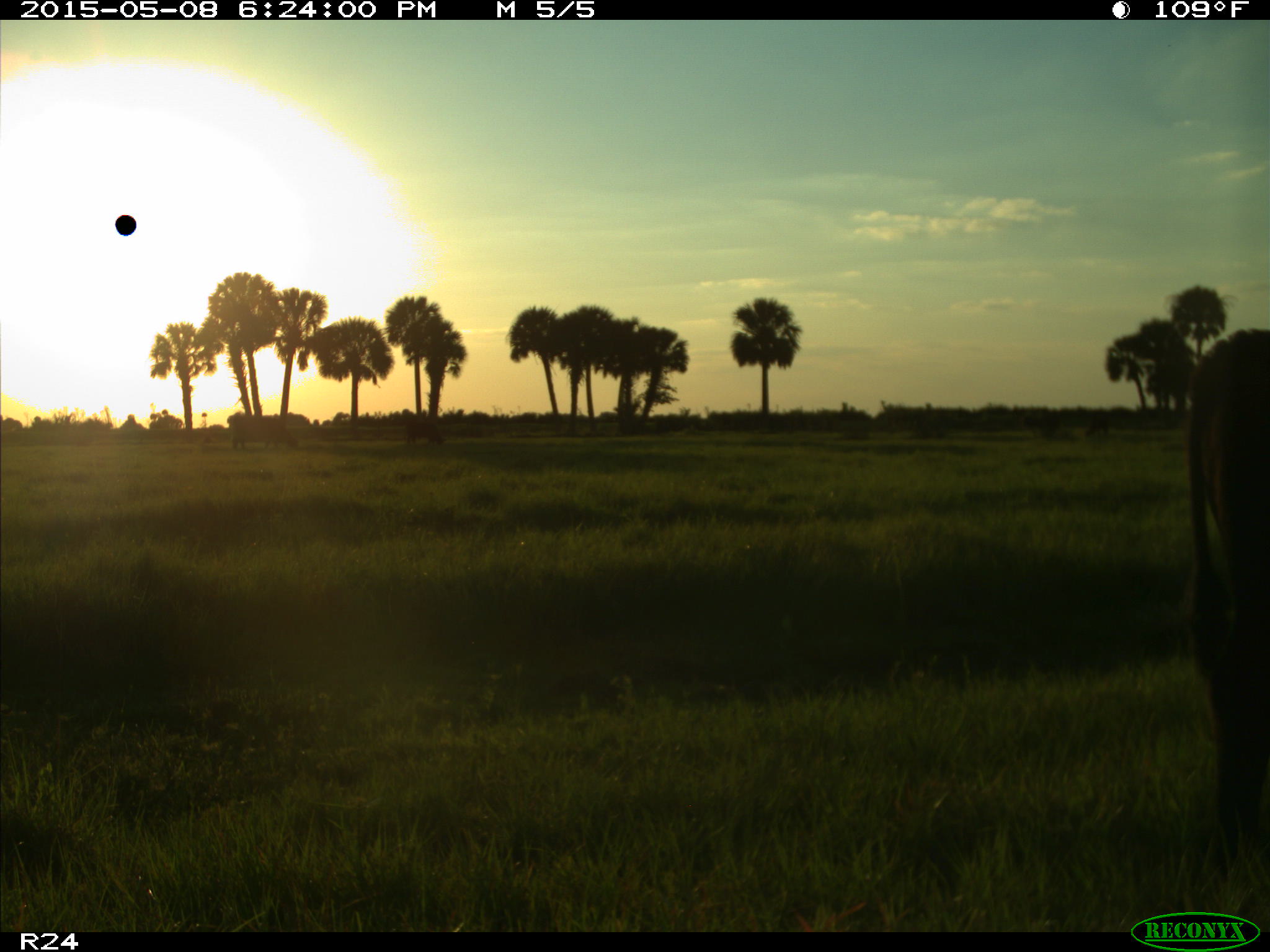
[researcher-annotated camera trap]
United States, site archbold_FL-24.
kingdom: Animalia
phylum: Chordata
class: Mammalia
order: Artiodactyla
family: Bovidae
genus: Bos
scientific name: Bos taurus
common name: domestic cow